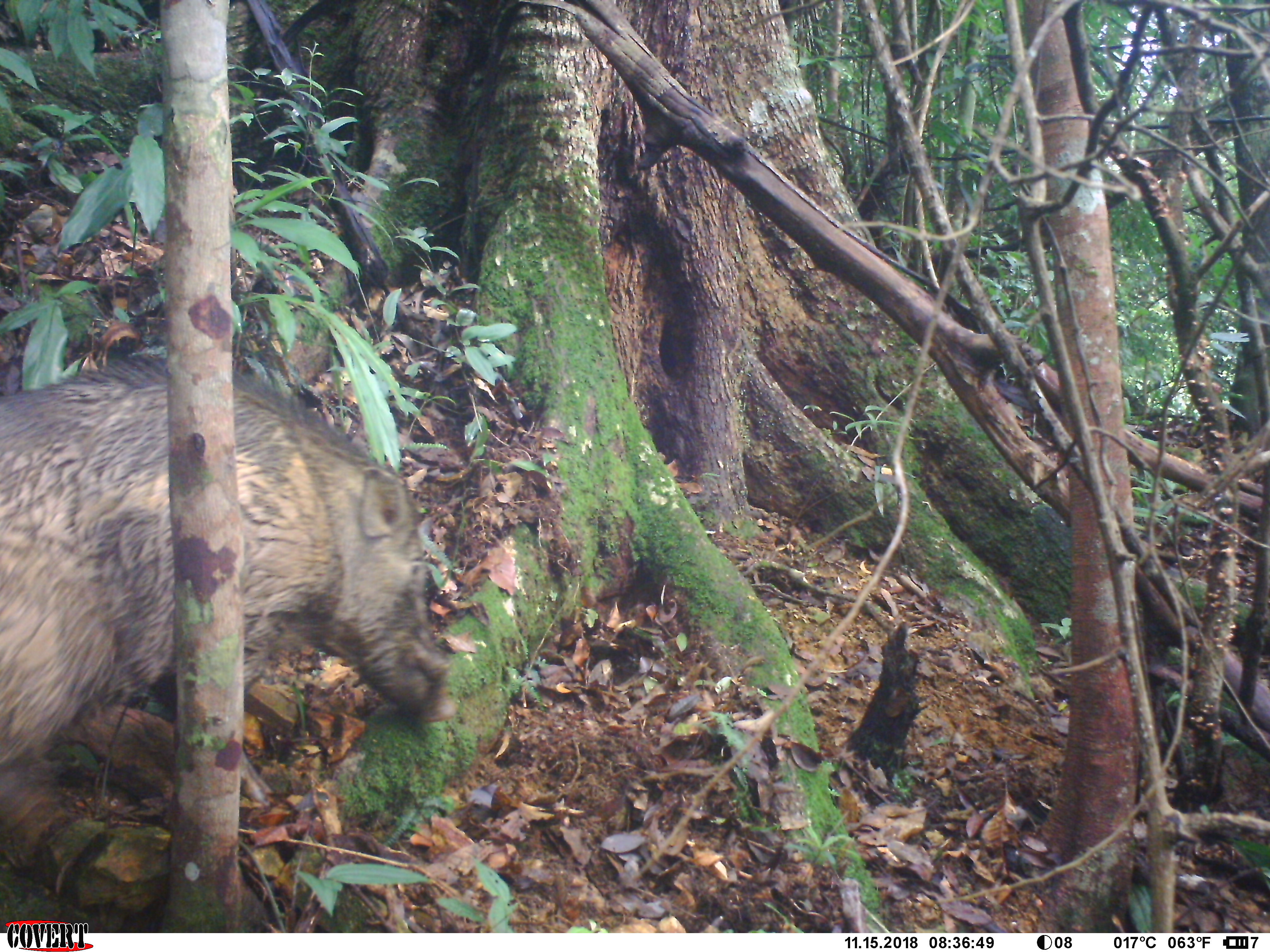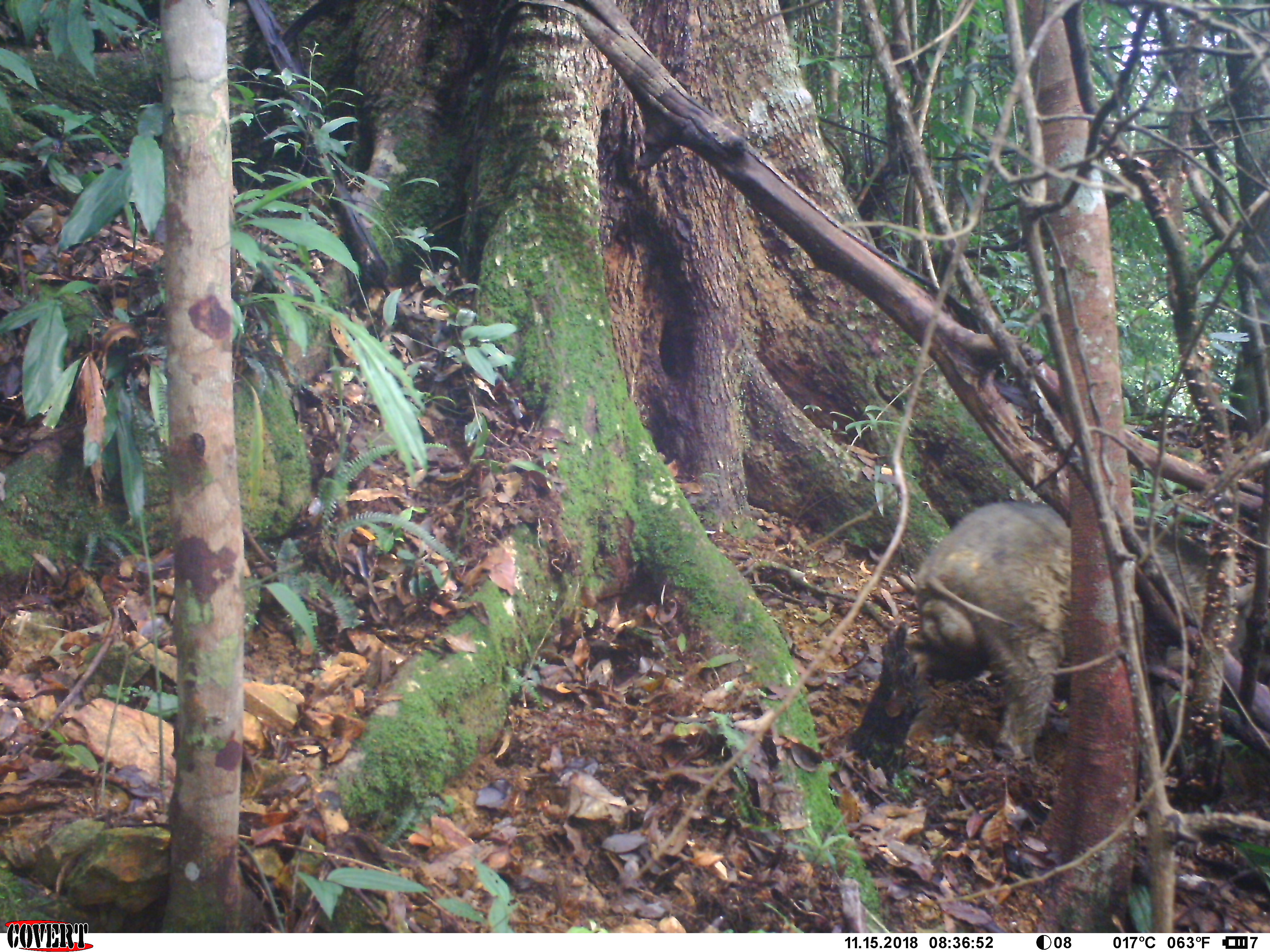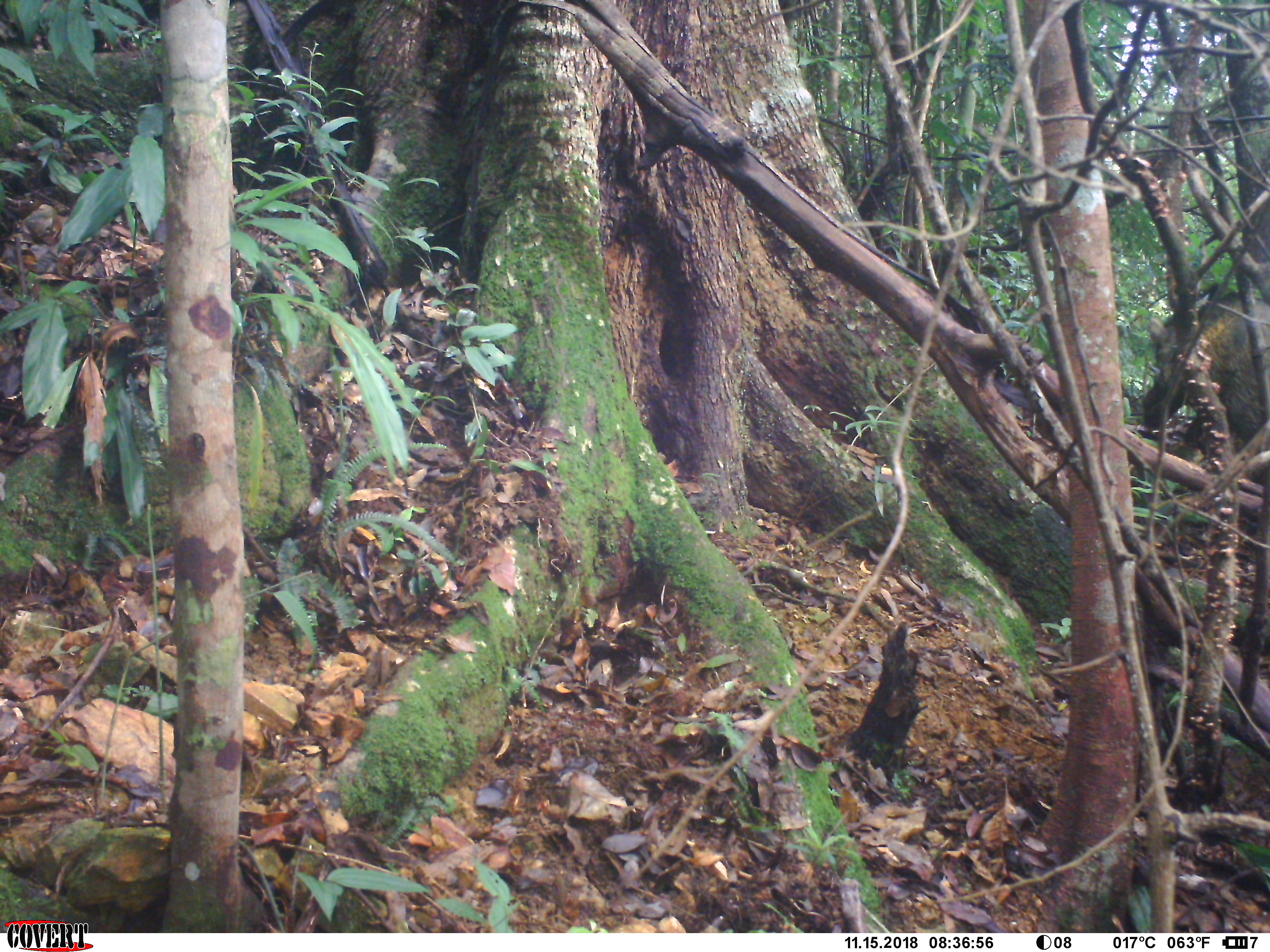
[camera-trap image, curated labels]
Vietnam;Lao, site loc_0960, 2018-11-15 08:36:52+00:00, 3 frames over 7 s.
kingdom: Animalia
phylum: Chordata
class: Mammalia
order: Artiodactyla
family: Suidae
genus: Sus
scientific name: Sus scrofa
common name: eurasian wild pig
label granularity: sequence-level